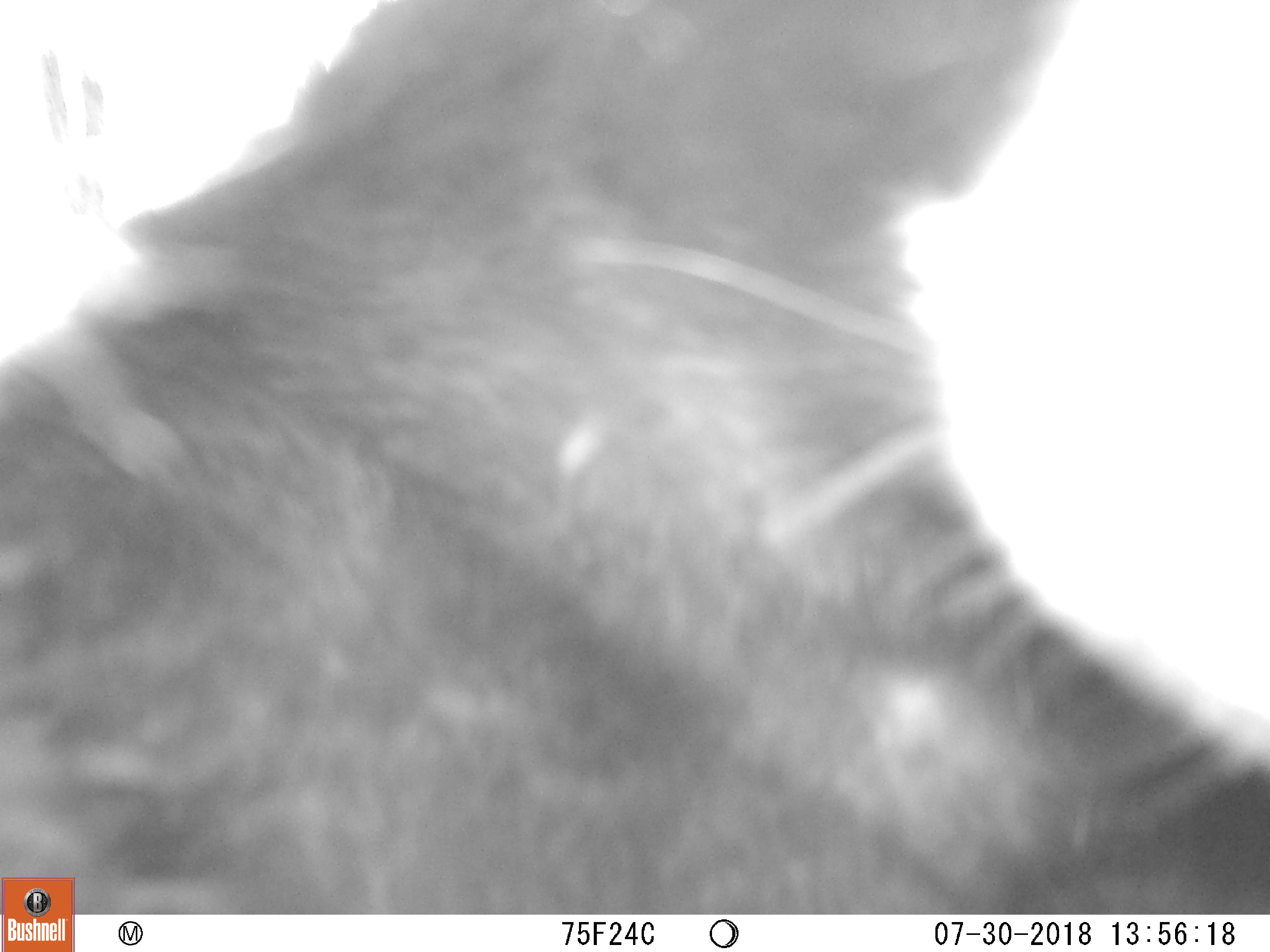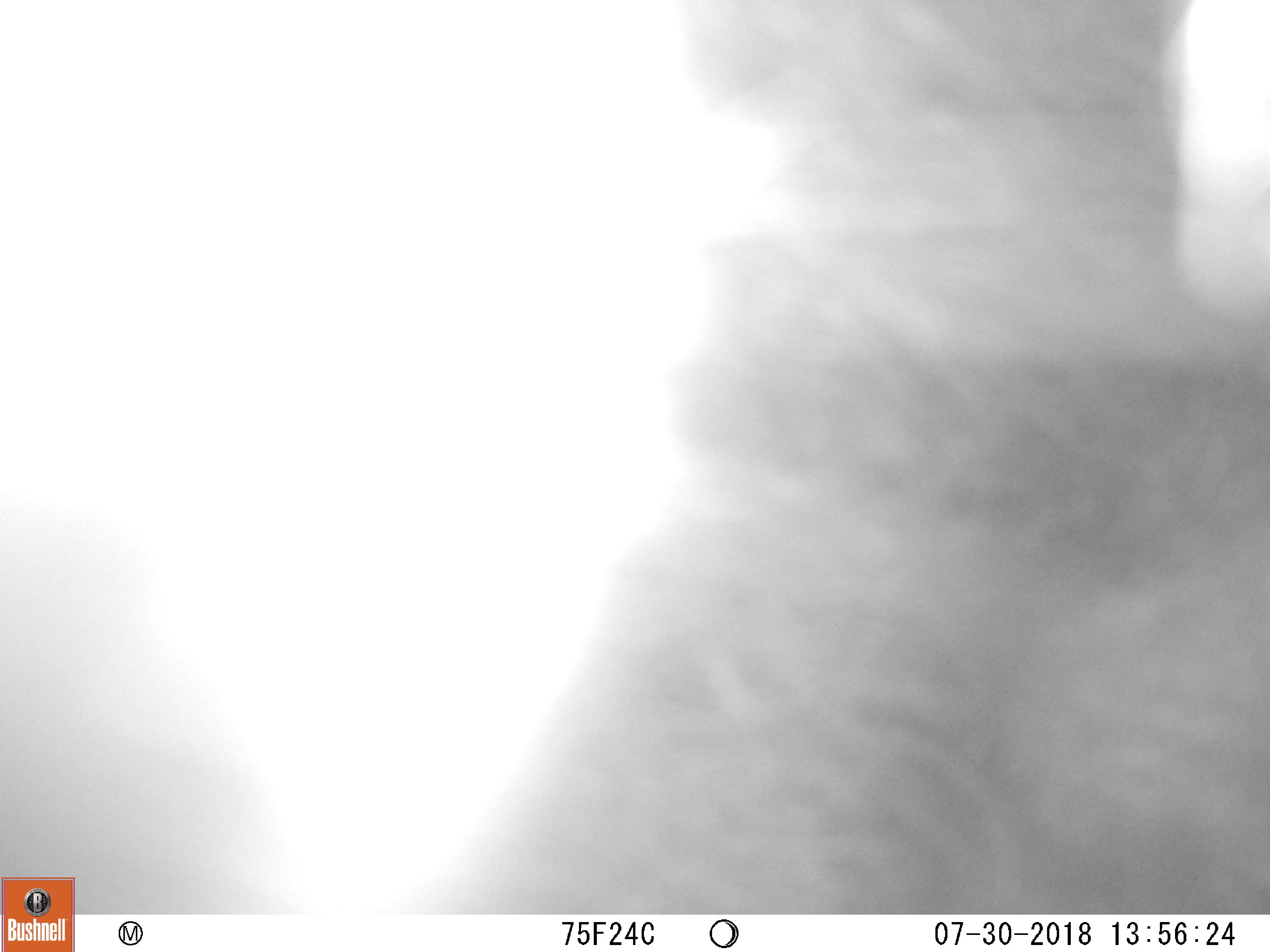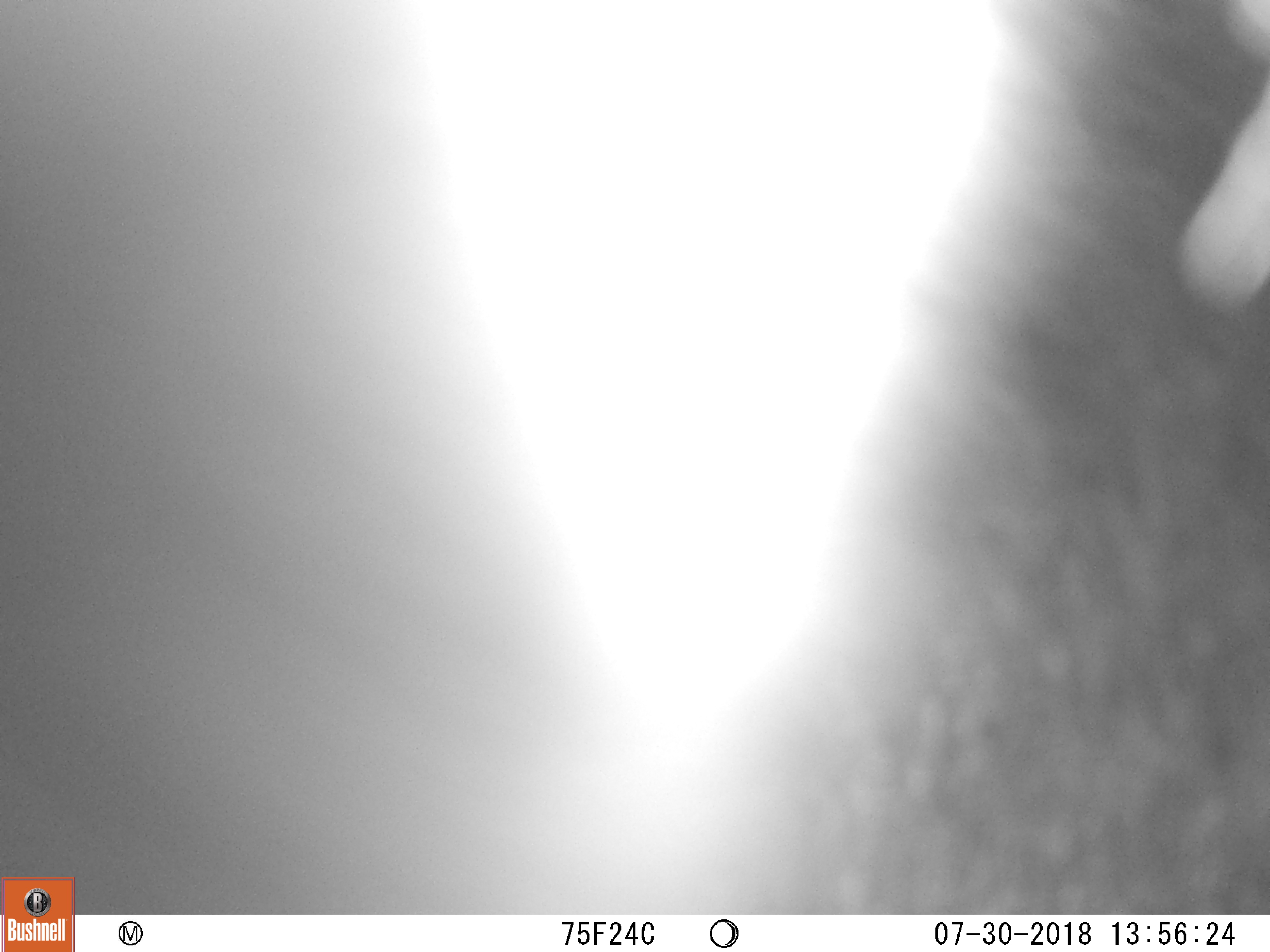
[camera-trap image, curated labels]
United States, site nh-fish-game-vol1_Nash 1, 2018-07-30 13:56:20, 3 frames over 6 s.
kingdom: Animalia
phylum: Chordata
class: Mammalia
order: Carnivora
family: Ursidae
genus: Ursus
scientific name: Ursus americanus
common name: black bear